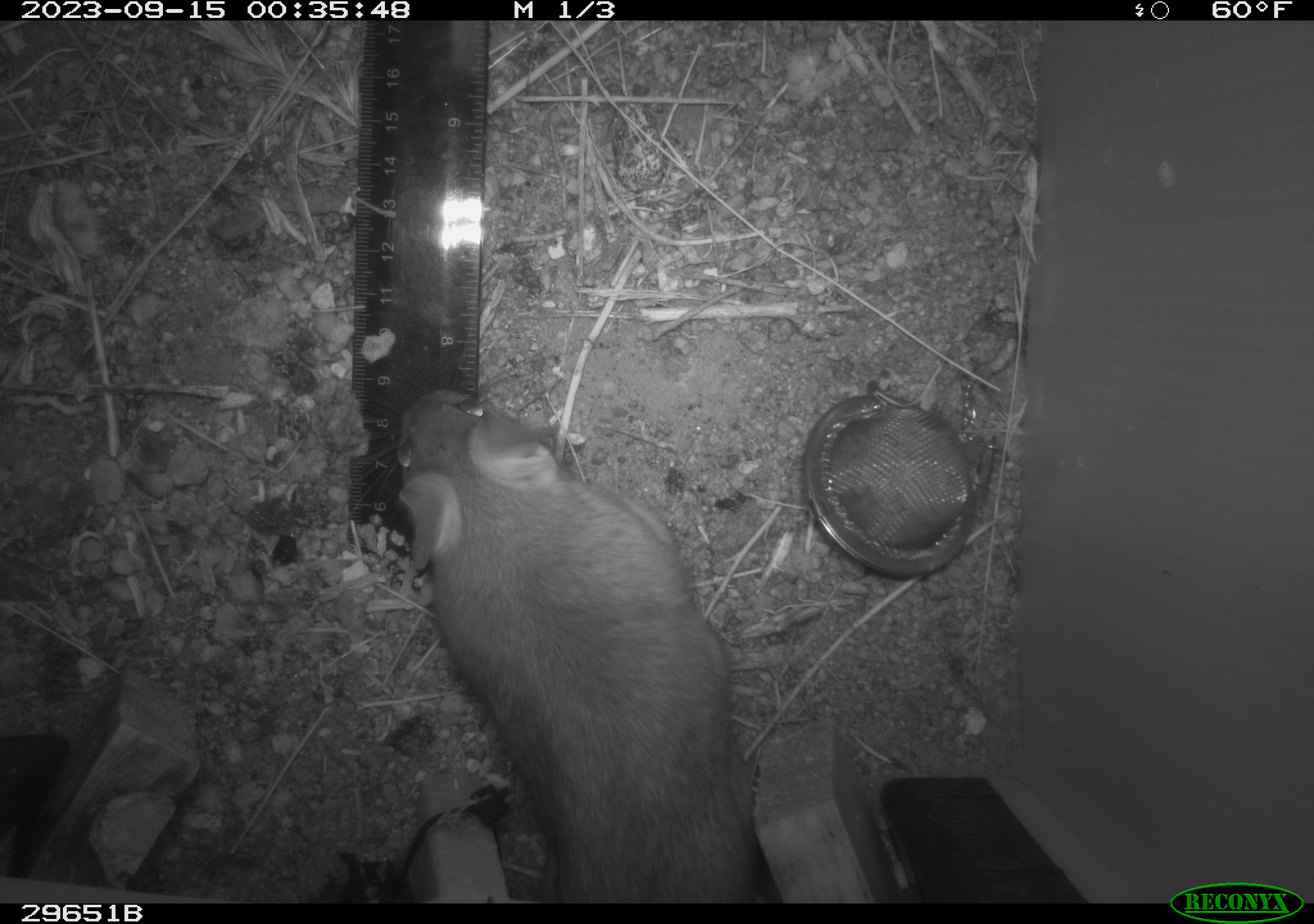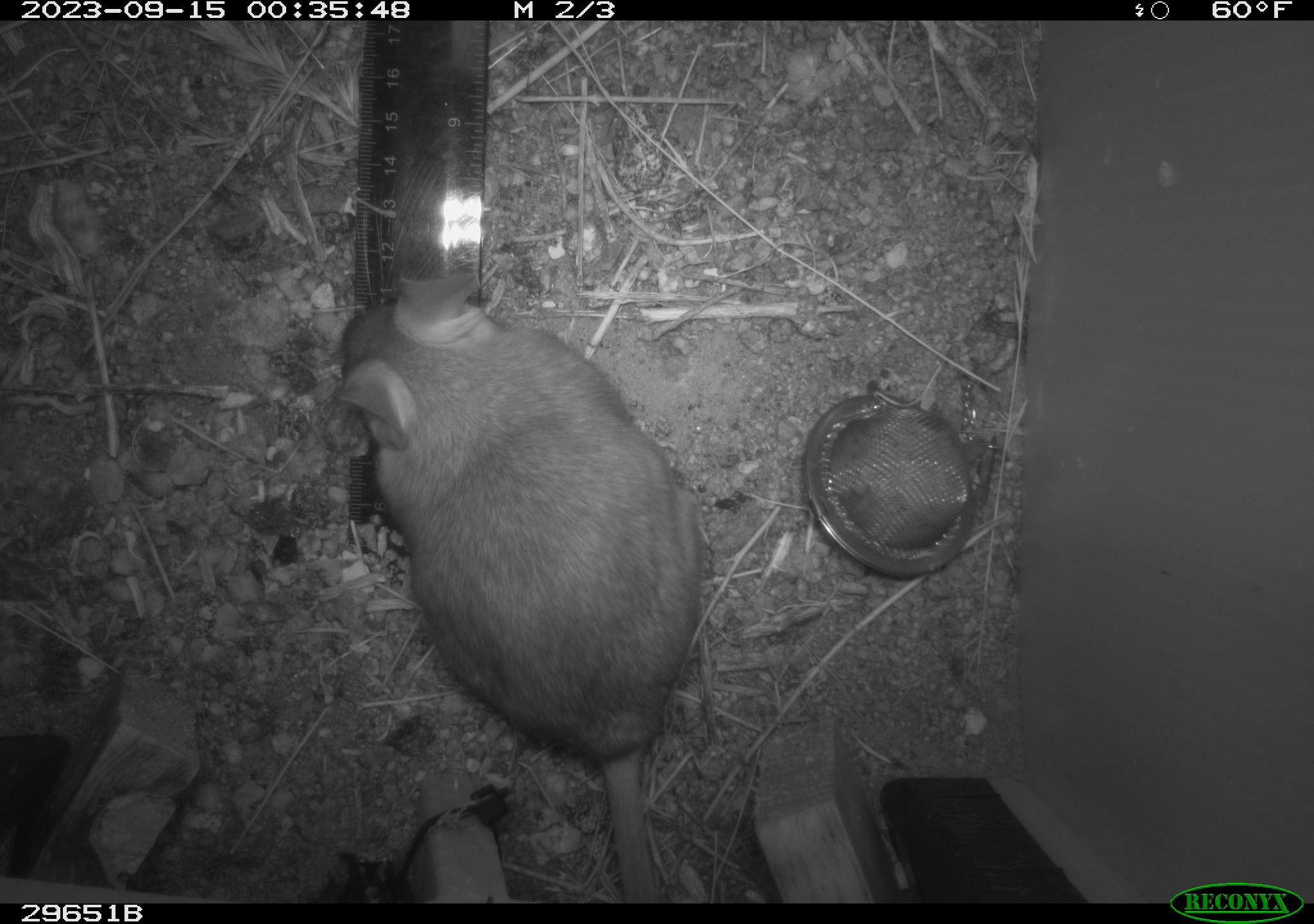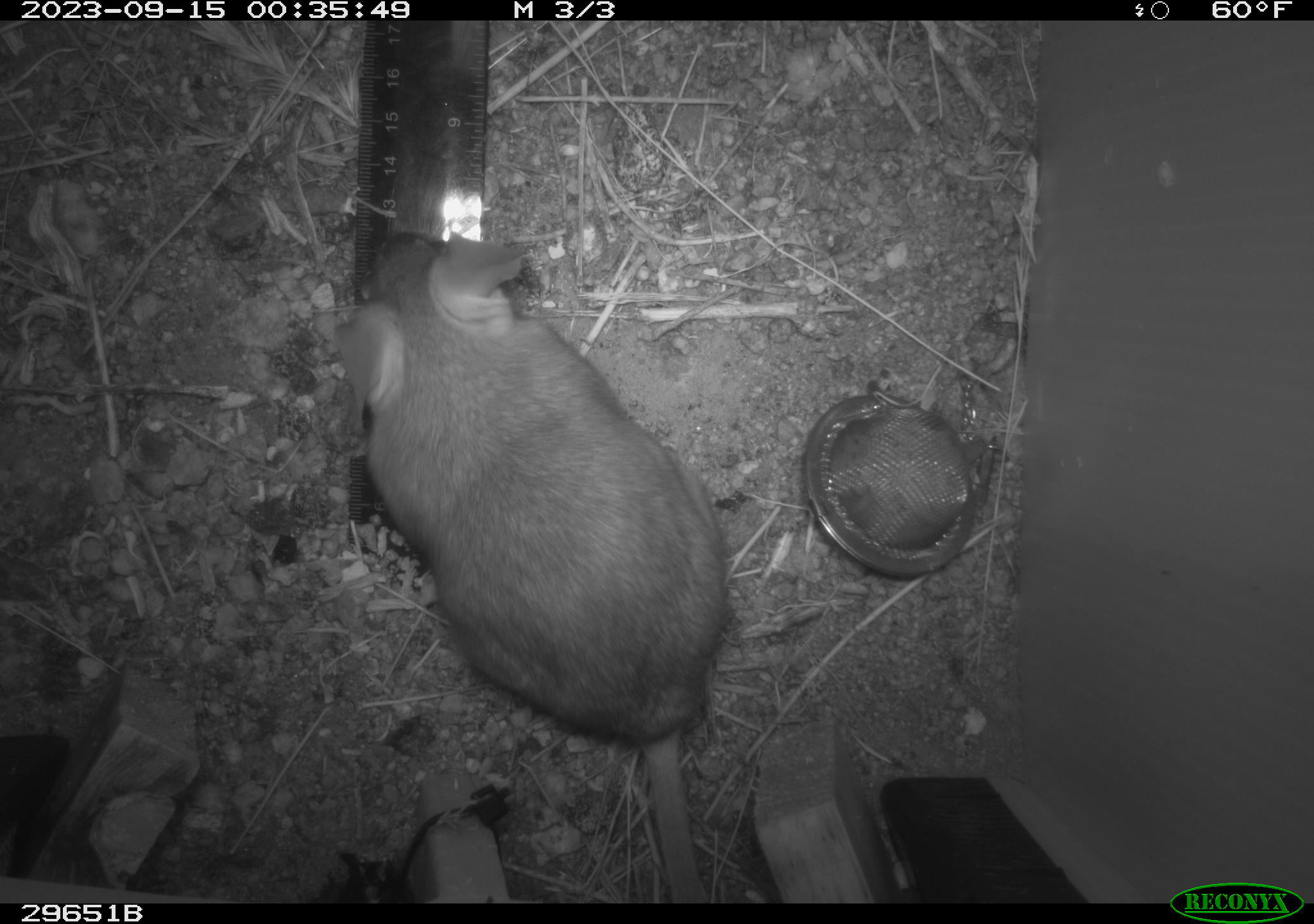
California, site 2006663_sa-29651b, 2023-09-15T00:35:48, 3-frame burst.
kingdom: Animalia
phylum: Chordata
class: Mammalia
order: Rodentia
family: Cricetidae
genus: Neotoma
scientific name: Neotoma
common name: pack rat or woodrat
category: neotoma species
Neotoma species (pack rat or woodrat) (Neotoma).